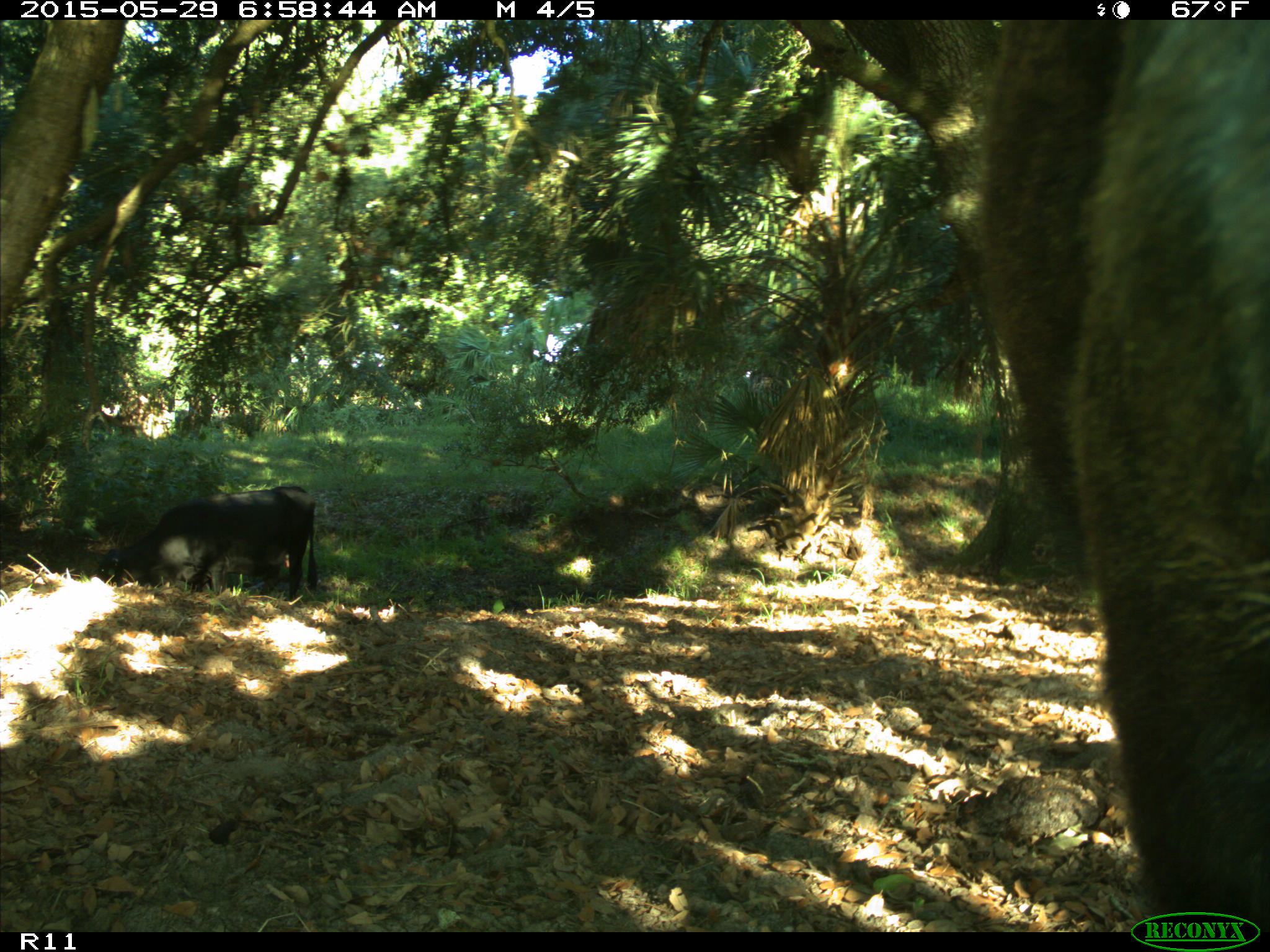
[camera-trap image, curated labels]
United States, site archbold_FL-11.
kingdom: Animalia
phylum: Chordata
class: Mammalia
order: Artiodactyla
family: Bovidae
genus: Bos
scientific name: Bos taurus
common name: domestic cow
Bos taurus (domestic cow).